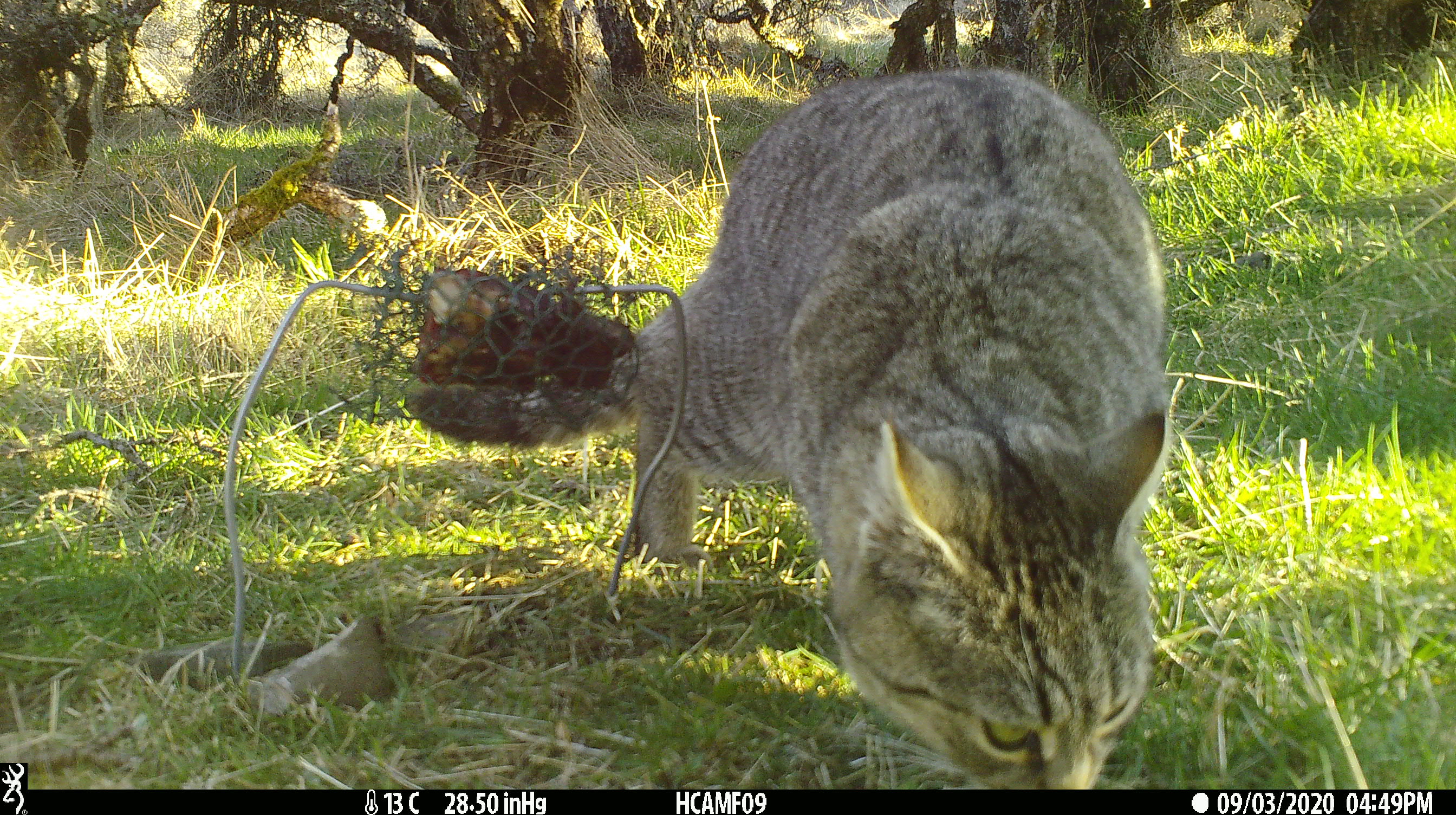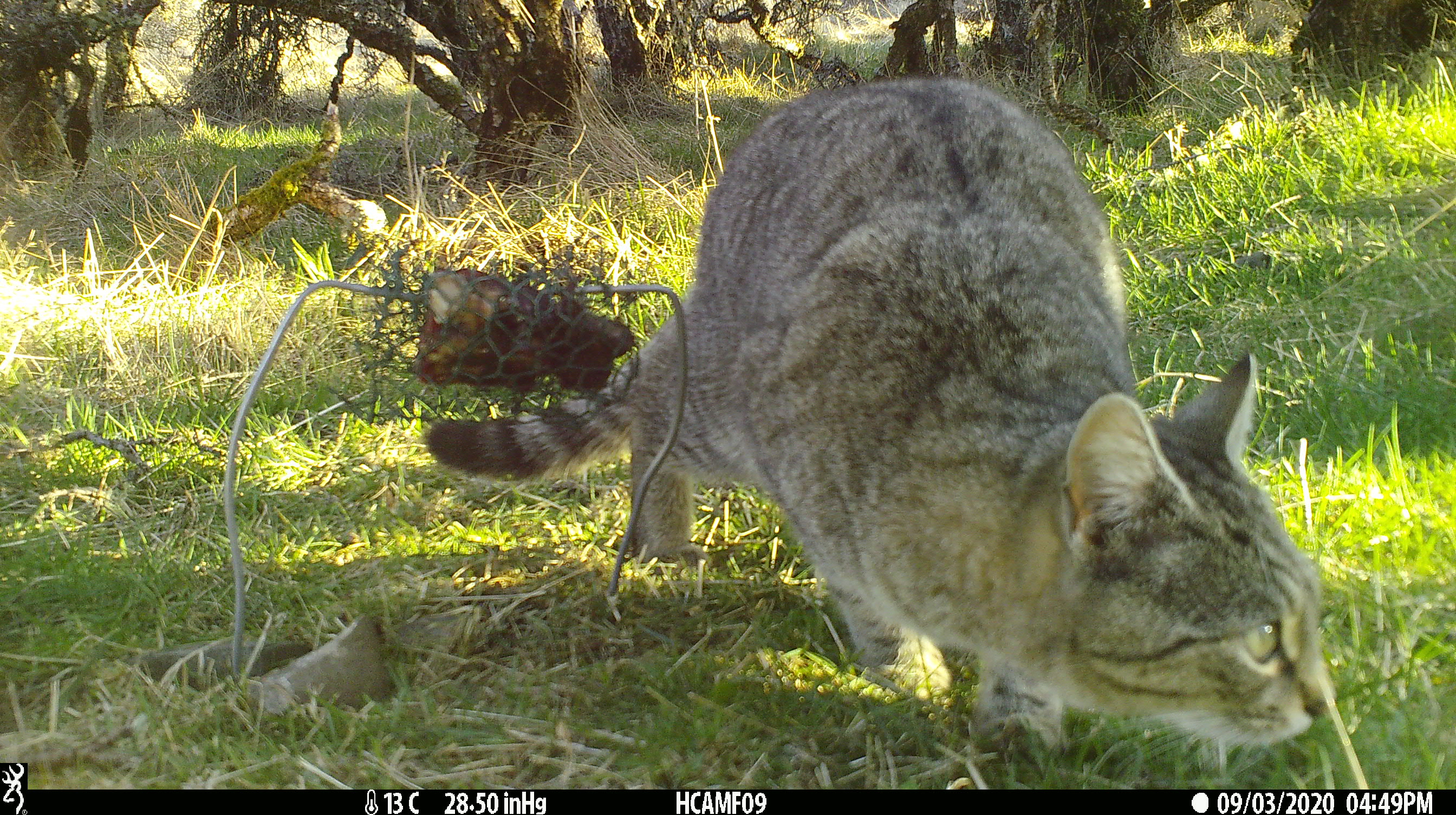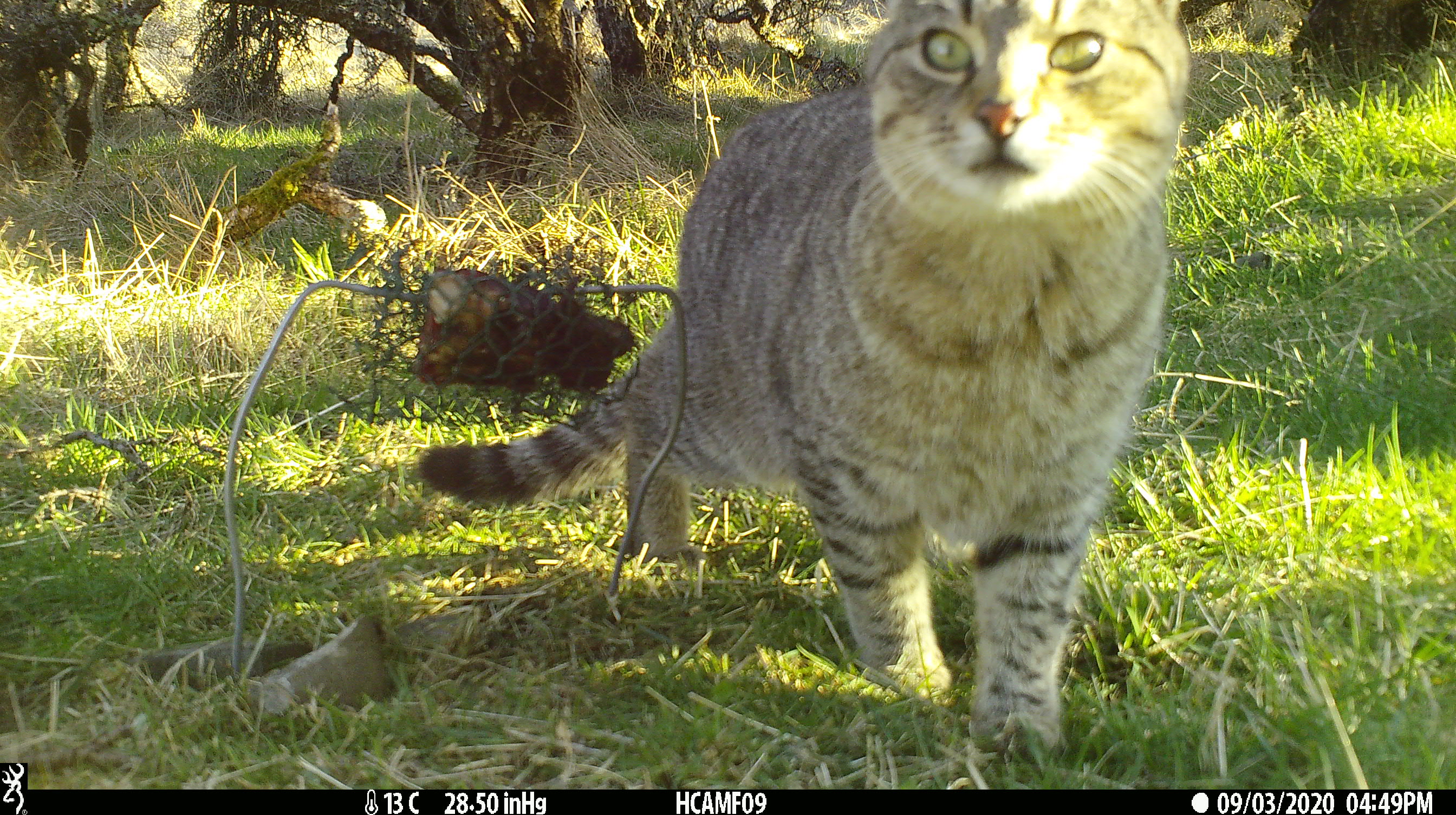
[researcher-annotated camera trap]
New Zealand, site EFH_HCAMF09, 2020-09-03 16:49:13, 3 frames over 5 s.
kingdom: Animalia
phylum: Chordata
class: Mammalia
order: Carnivora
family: Felidae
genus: Felis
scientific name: Felis catus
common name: domestic cat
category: cat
Cat (domestic cat) (Felis catus).